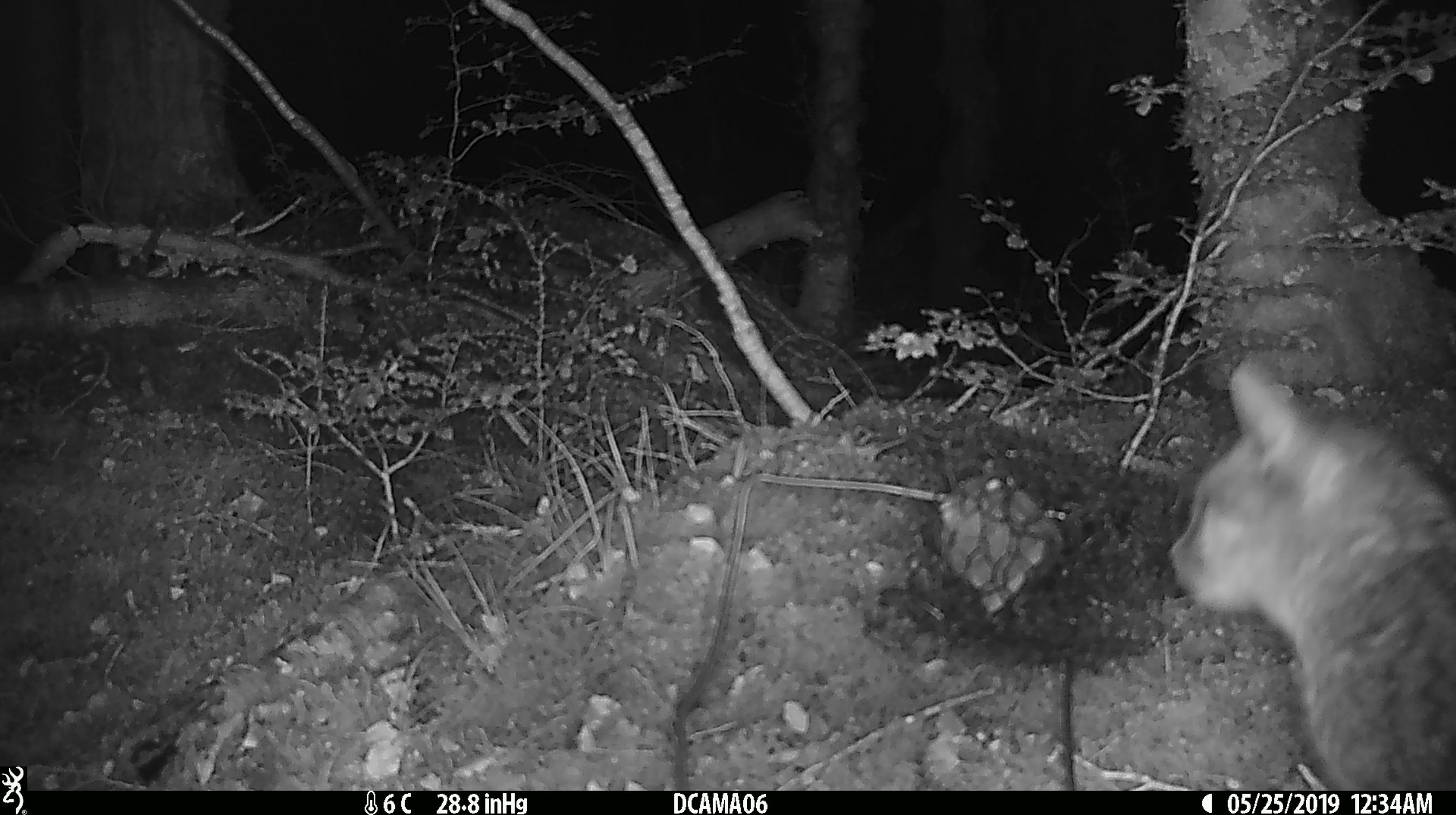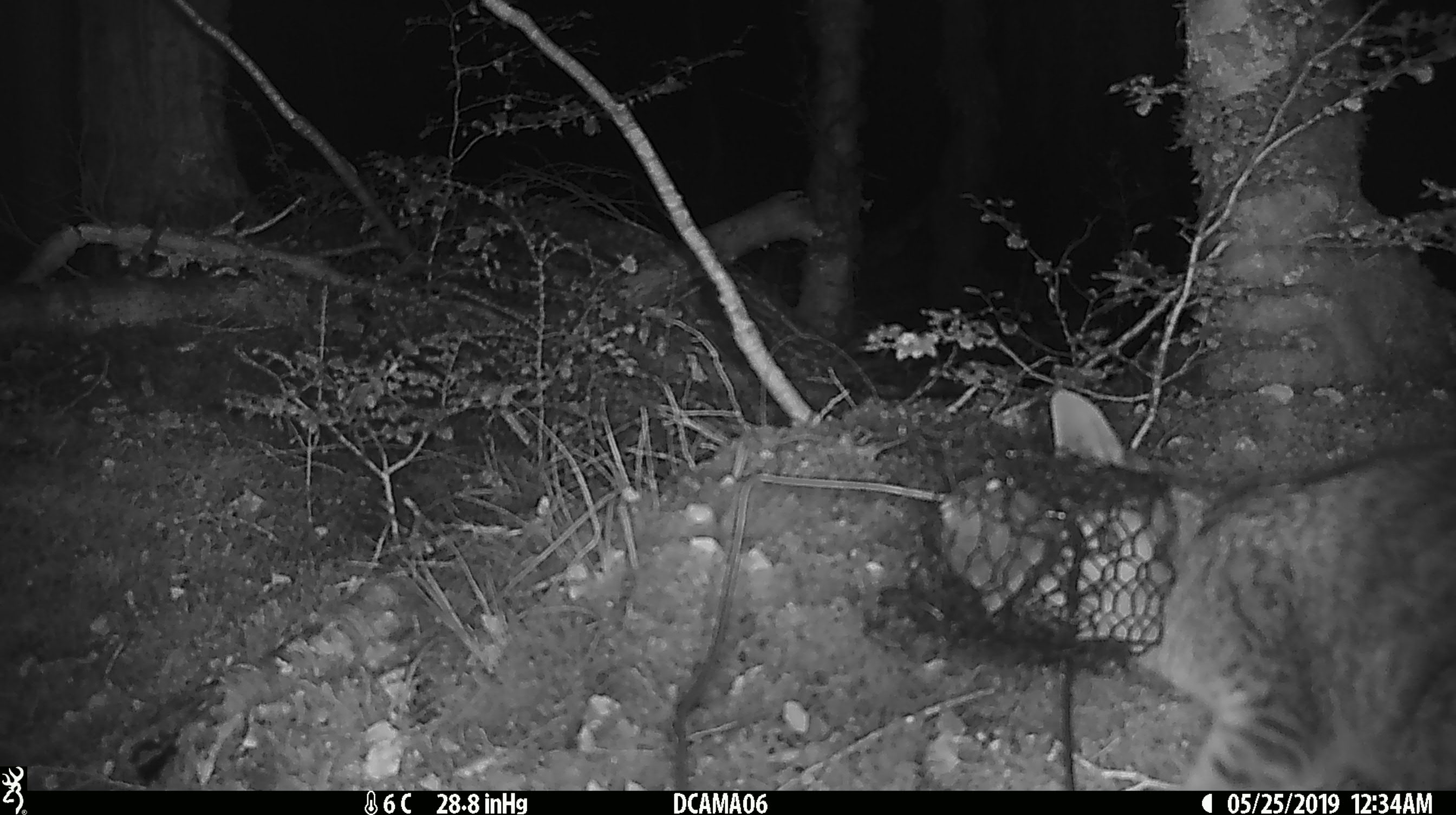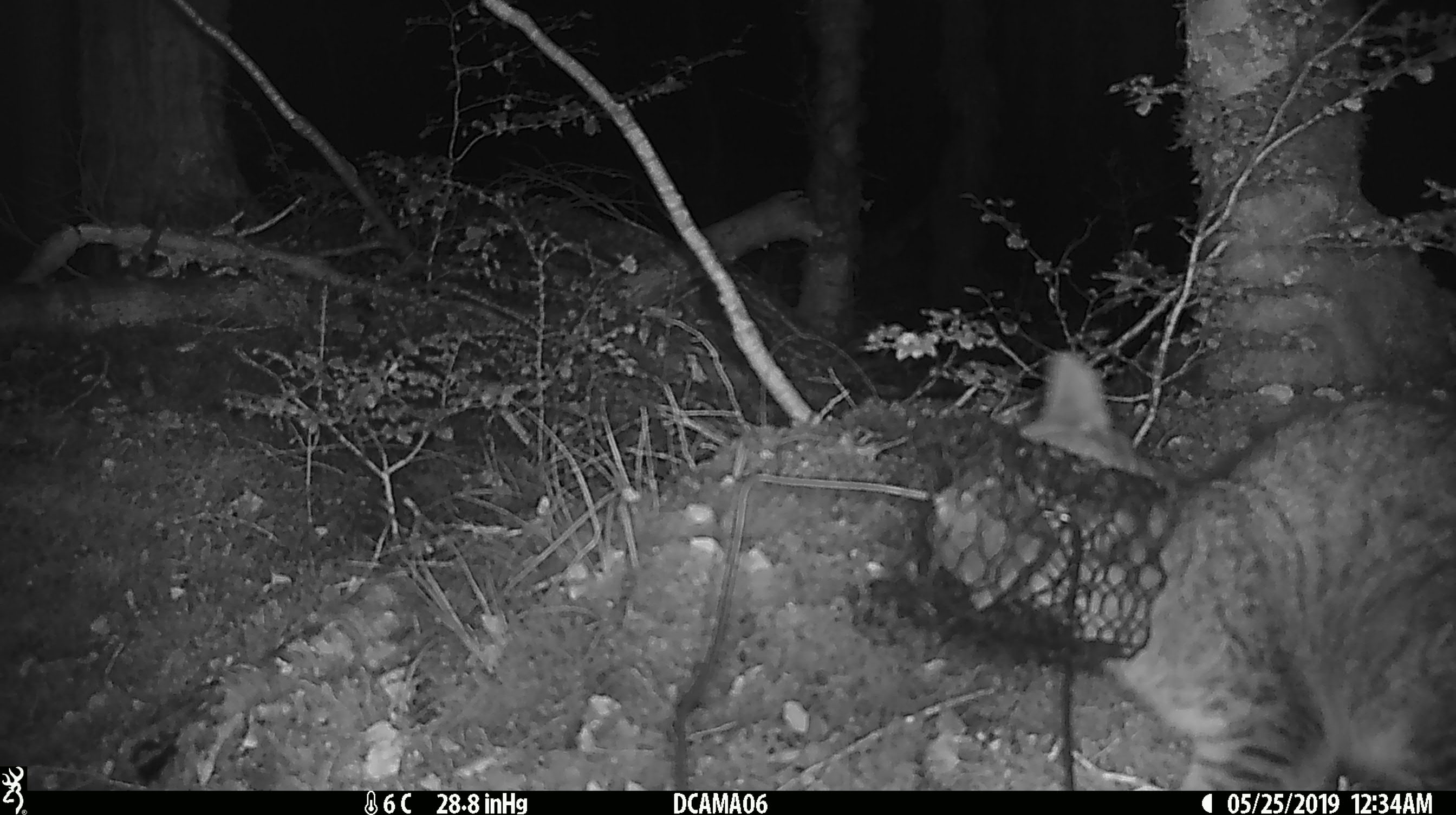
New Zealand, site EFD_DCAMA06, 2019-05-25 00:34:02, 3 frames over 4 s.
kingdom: Animalia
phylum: Chordata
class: Mammalia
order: Carnivora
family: Felidae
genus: Felis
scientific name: Felis catus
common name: domestic cat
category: cat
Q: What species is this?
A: Cat (domestic cat) (Felis catus).